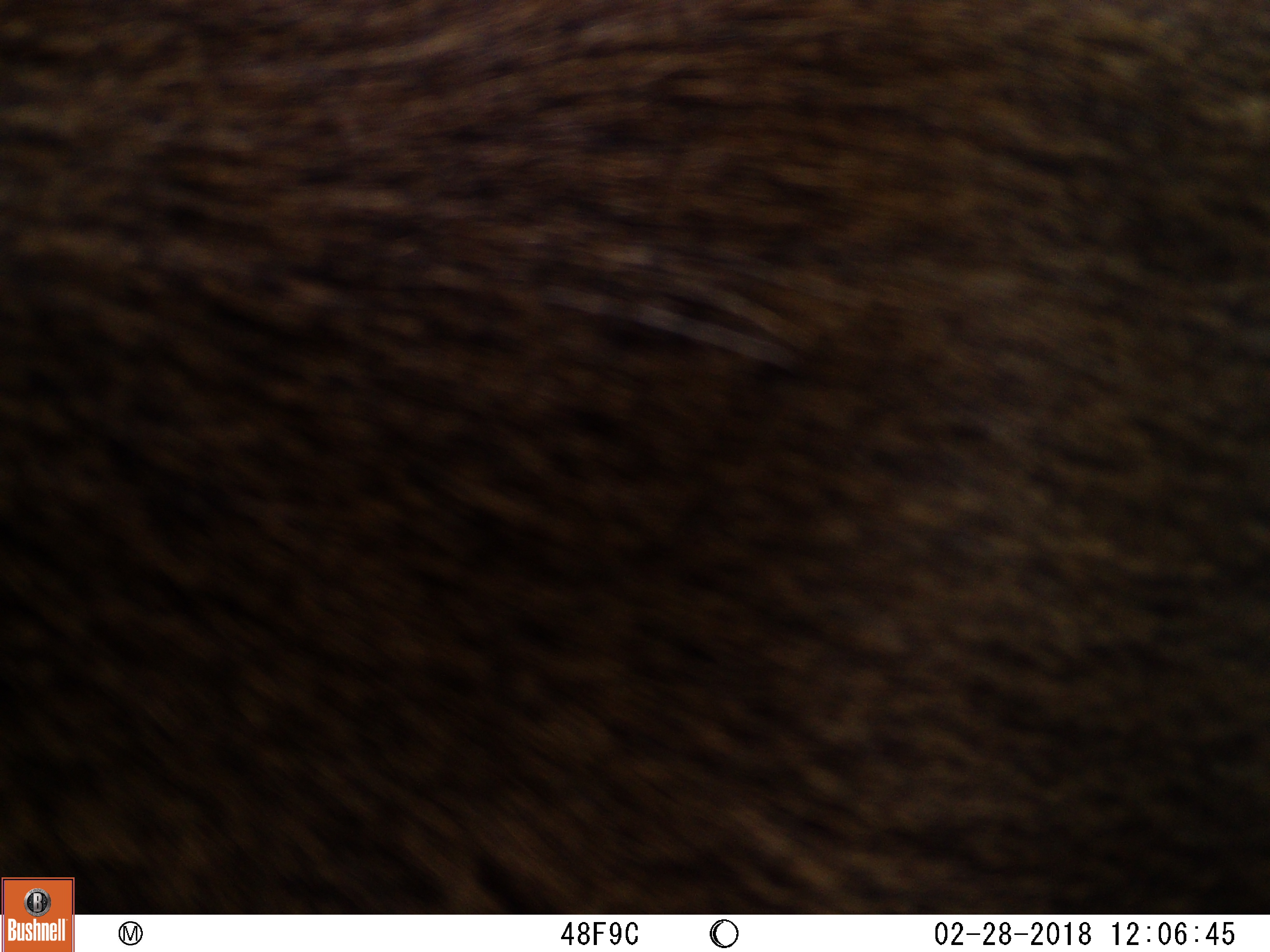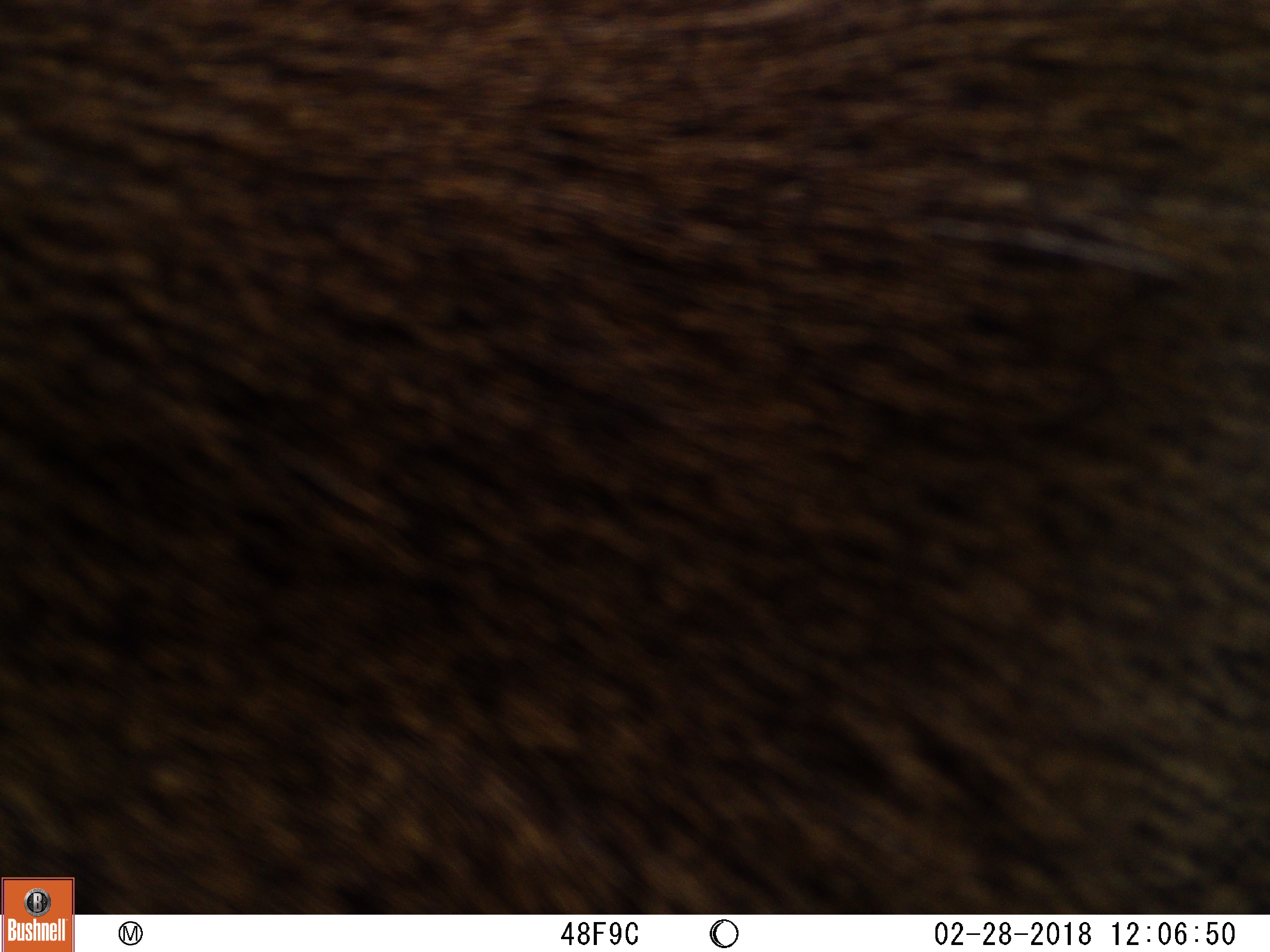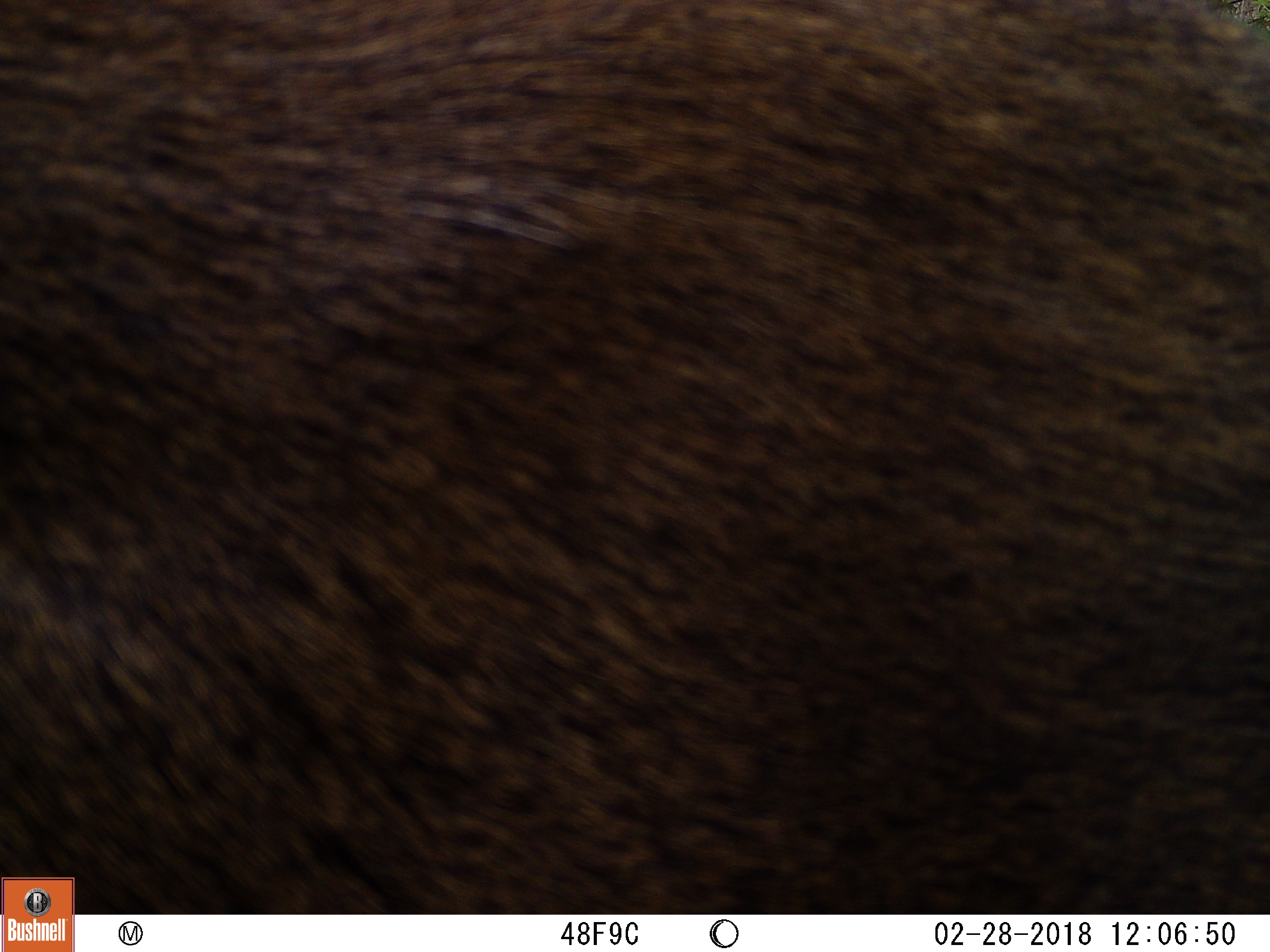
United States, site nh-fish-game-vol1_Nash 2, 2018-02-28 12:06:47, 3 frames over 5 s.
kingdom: Animalia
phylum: Chordata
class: Mammalia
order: Artiodactyla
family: Cervidae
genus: Alces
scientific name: Alces alces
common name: moose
Moose (Alces alces).